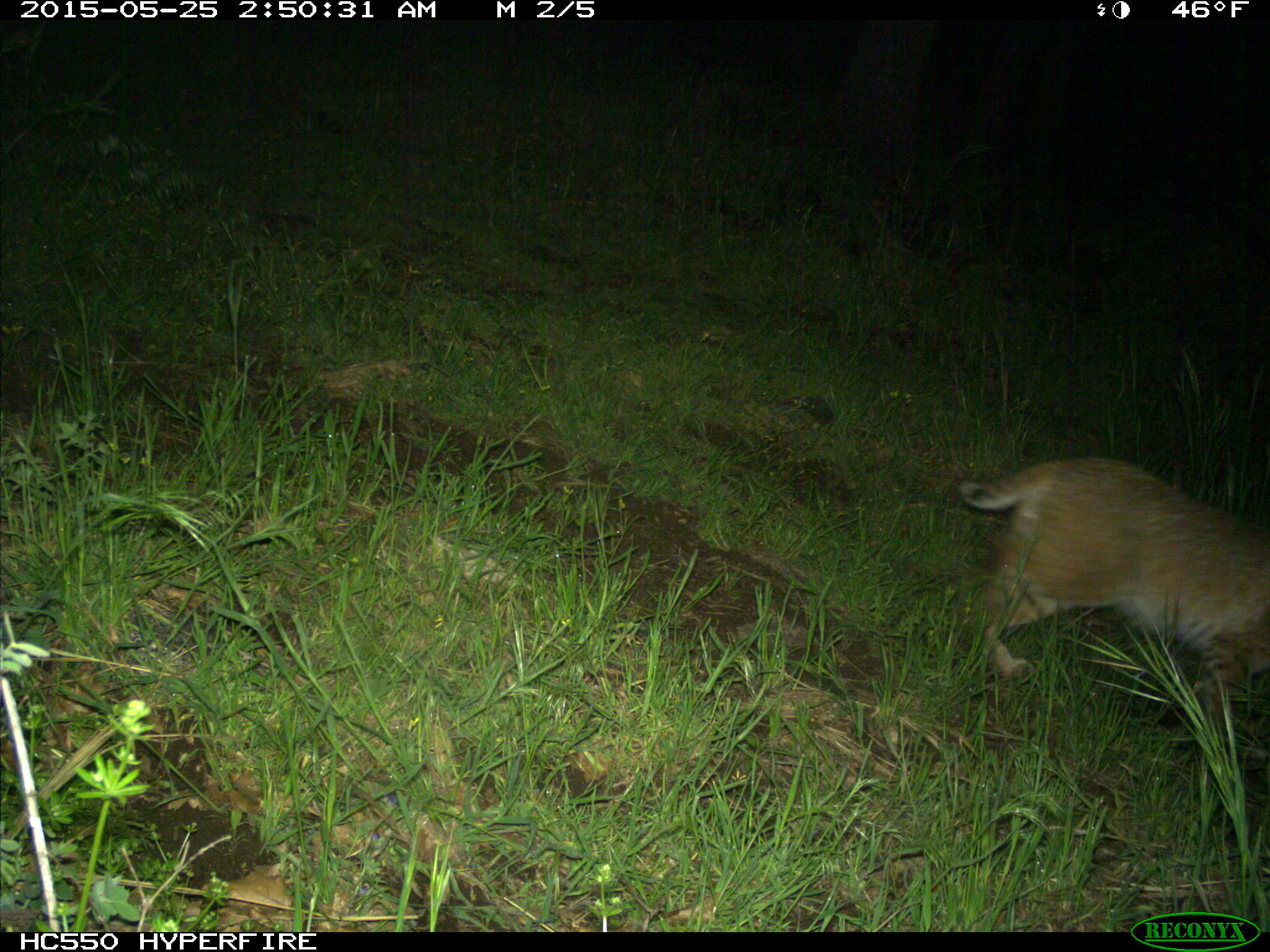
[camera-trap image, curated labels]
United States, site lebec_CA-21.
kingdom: Animalia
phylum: Chordata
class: Mammalia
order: Carnivora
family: Felidae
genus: Lynx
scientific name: Lynx rufus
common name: bobcat